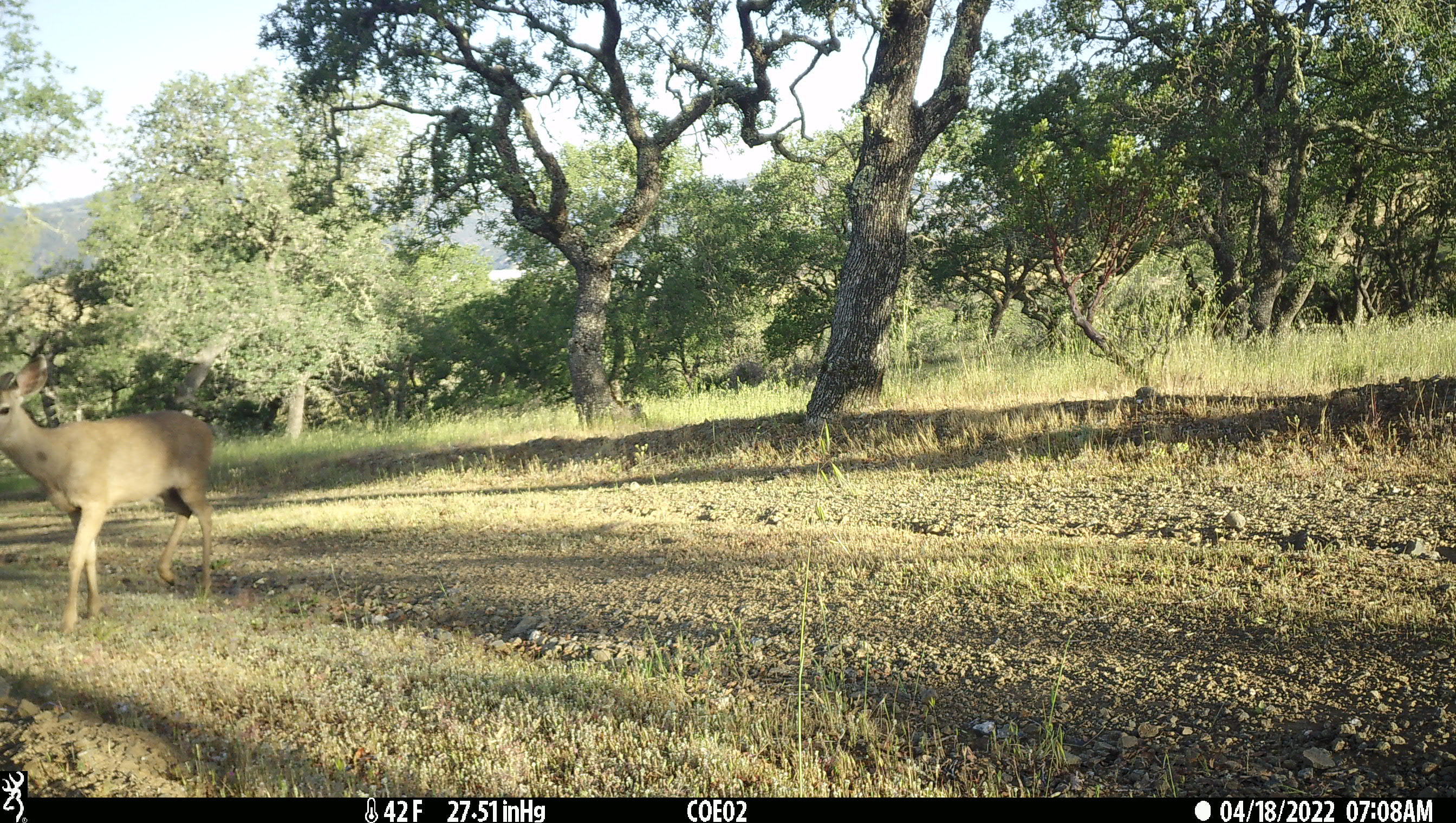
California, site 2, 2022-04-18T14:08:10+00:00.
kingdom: Animalia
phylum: Chordata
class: Mammalia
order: Artiodactyla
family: Cervidae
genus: Odocoileus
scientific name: Odocoileus hemionus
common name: mule deer